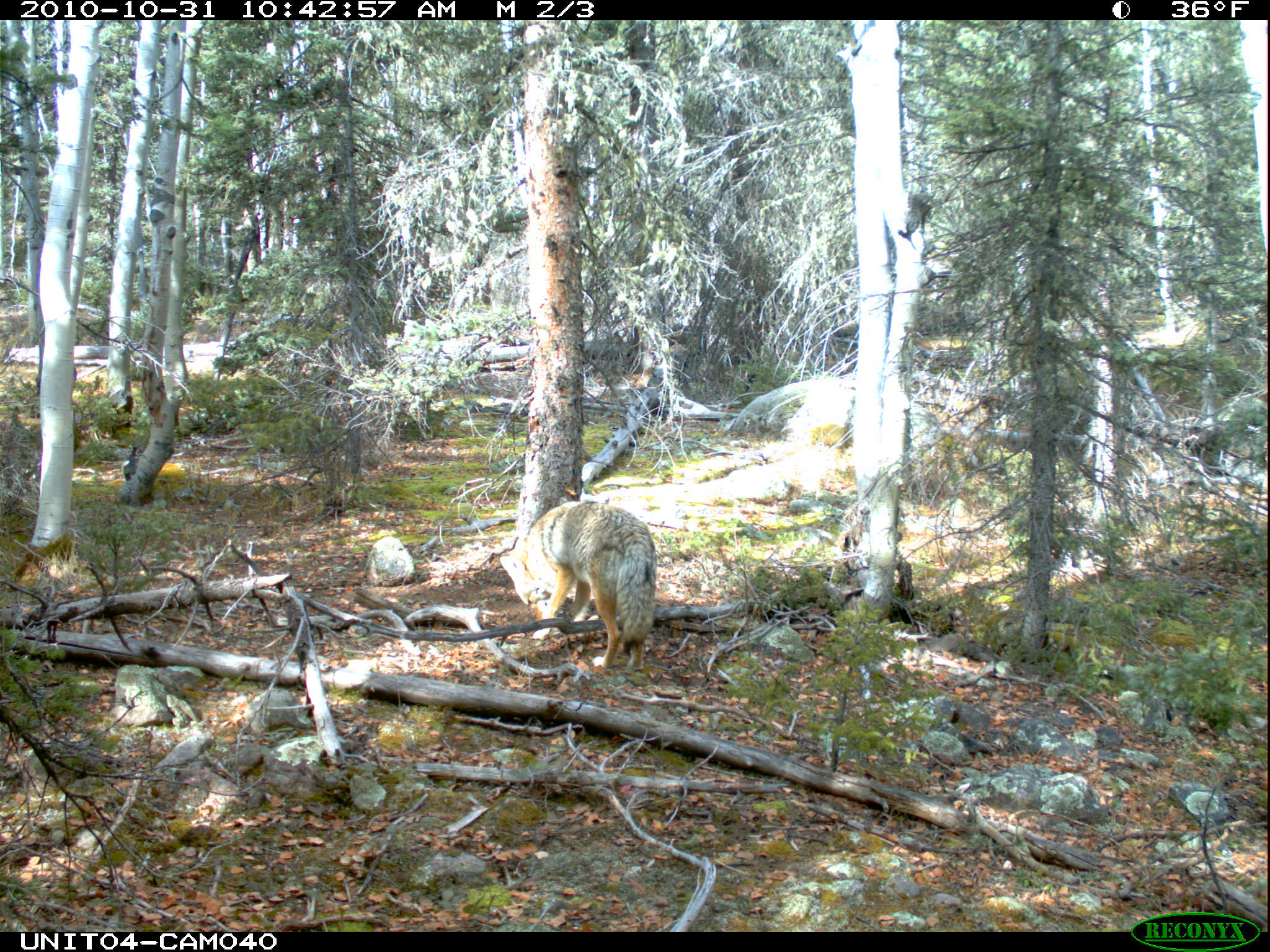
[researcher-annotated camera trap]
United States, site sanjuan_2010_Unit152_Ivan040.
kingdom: Animalia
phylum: Chordata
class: Mammalia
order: Carnivora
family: Canidae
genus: Canis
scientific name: Canis latrans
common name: coyote